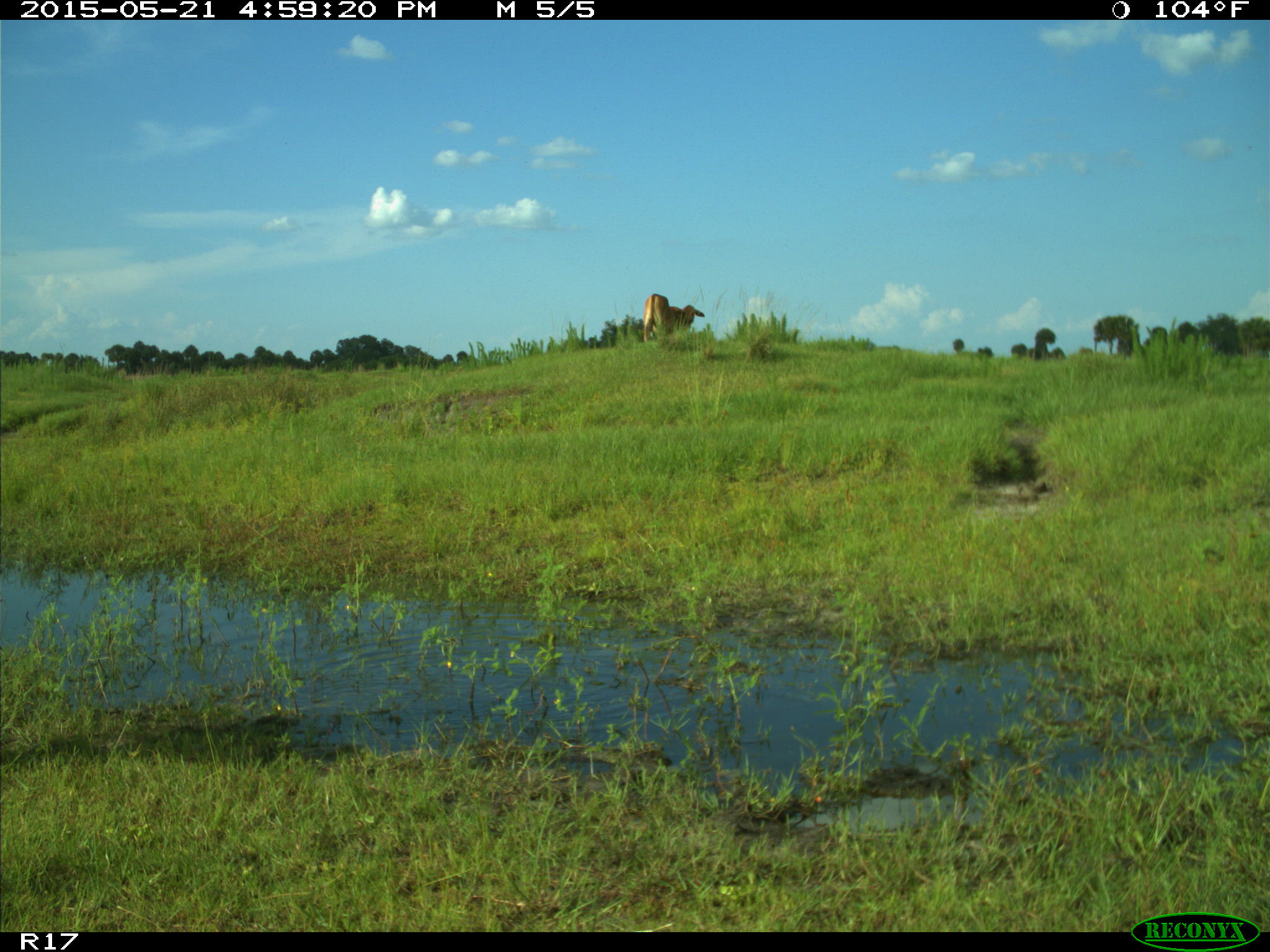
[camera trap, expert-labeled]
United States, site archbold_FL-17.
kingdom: Animalia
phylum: Chordata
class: Mammalia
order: Artiodactyla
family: Bovidae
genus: Bos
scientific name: Bos taurus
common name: domestic cow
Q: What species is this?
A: Bos taurus (domestic cow).